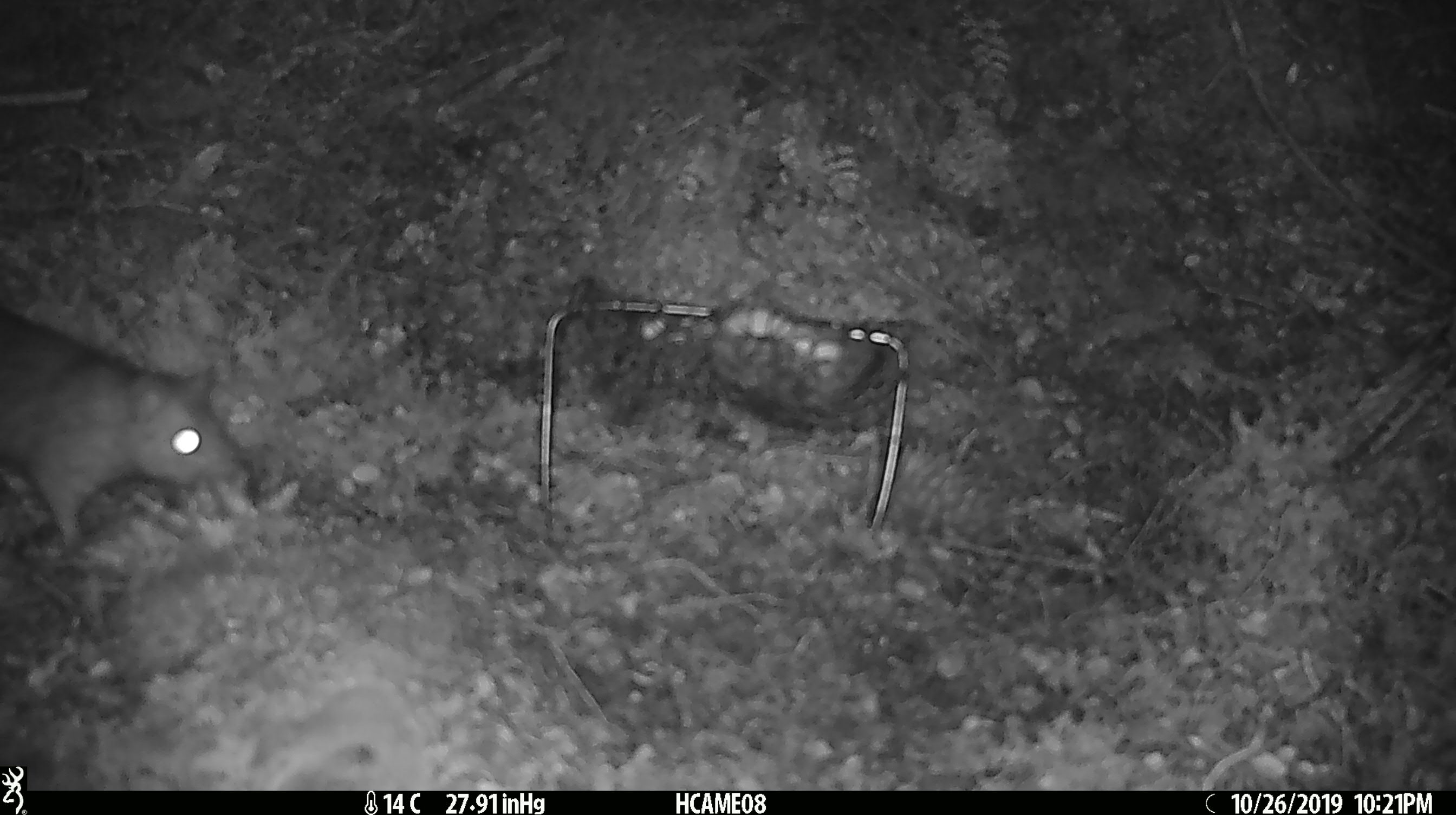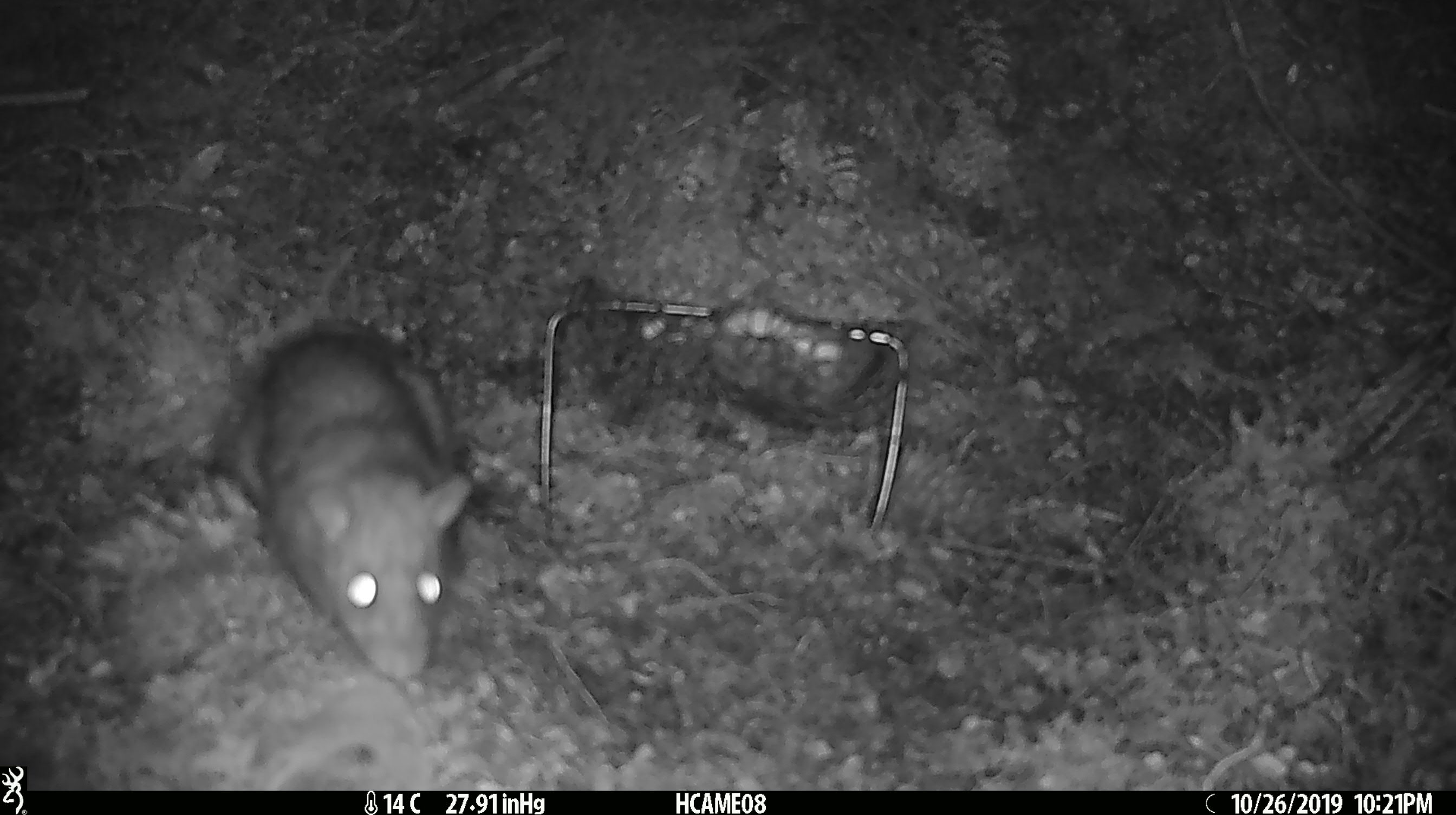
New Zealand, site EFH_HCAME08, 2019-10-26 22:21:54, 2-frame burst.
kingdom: Animalia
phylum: Chordata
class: Mammalia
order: Rodentia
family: Muridae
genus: Rattus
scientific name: Rattus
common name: rat